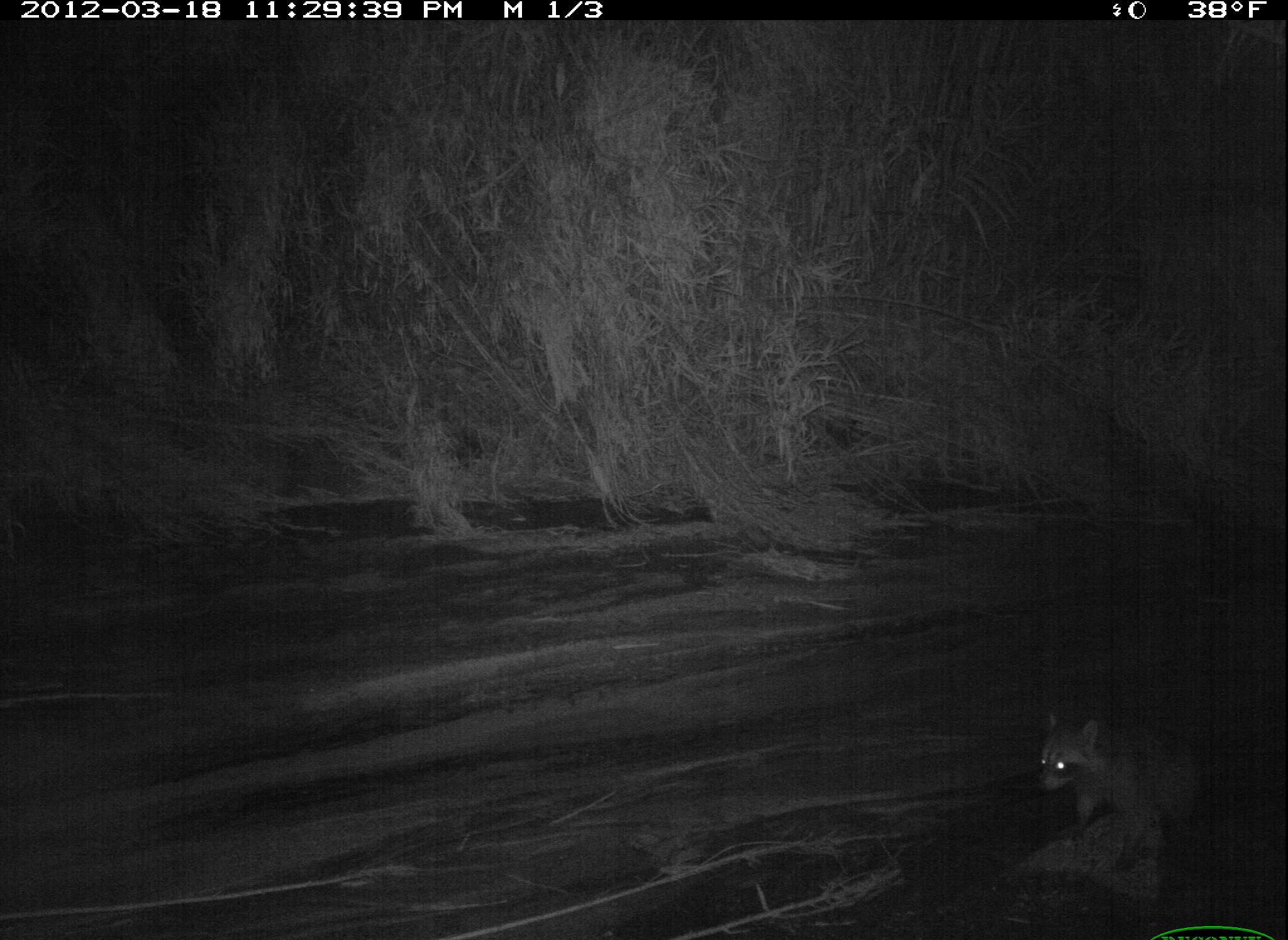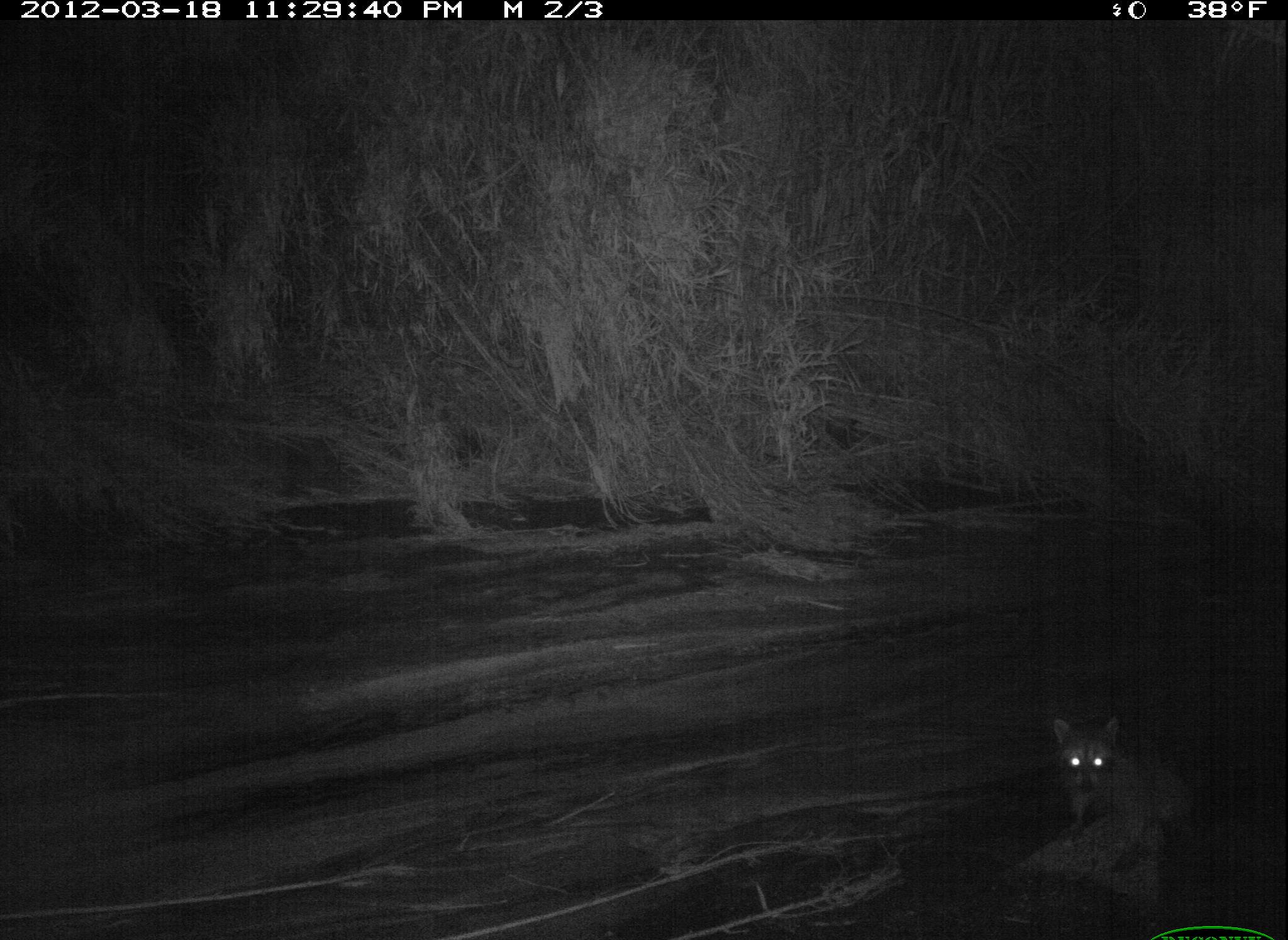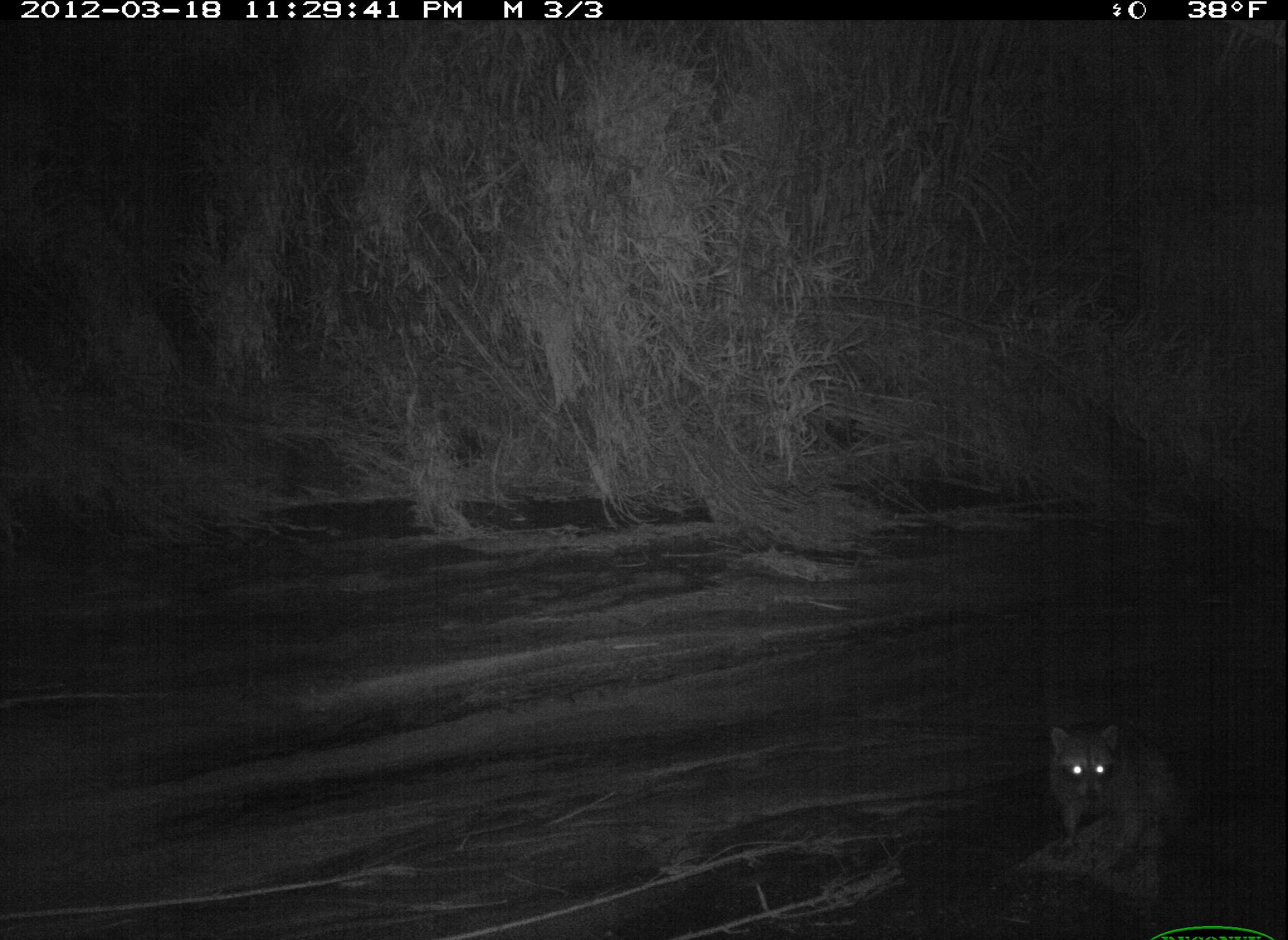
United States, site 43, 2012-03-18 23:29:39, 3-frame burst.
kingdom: Animalia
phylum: Chordata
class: Mammalia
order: Carnivora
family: Procyonidae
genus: Procyon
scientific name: Procyon lotor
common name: raccoon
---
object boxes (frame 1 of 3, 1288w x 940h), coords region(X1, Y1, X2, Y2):
raccoon: region(1014, 693, 1227, 892)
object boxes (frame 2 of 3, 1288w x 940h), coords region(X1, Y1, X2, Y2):
raccoon: region(1035, 691, 1228, 886)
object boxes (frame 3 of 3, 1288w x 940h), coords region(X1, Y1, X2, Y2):
raccoon: region(1030, 707, 1224, 891)